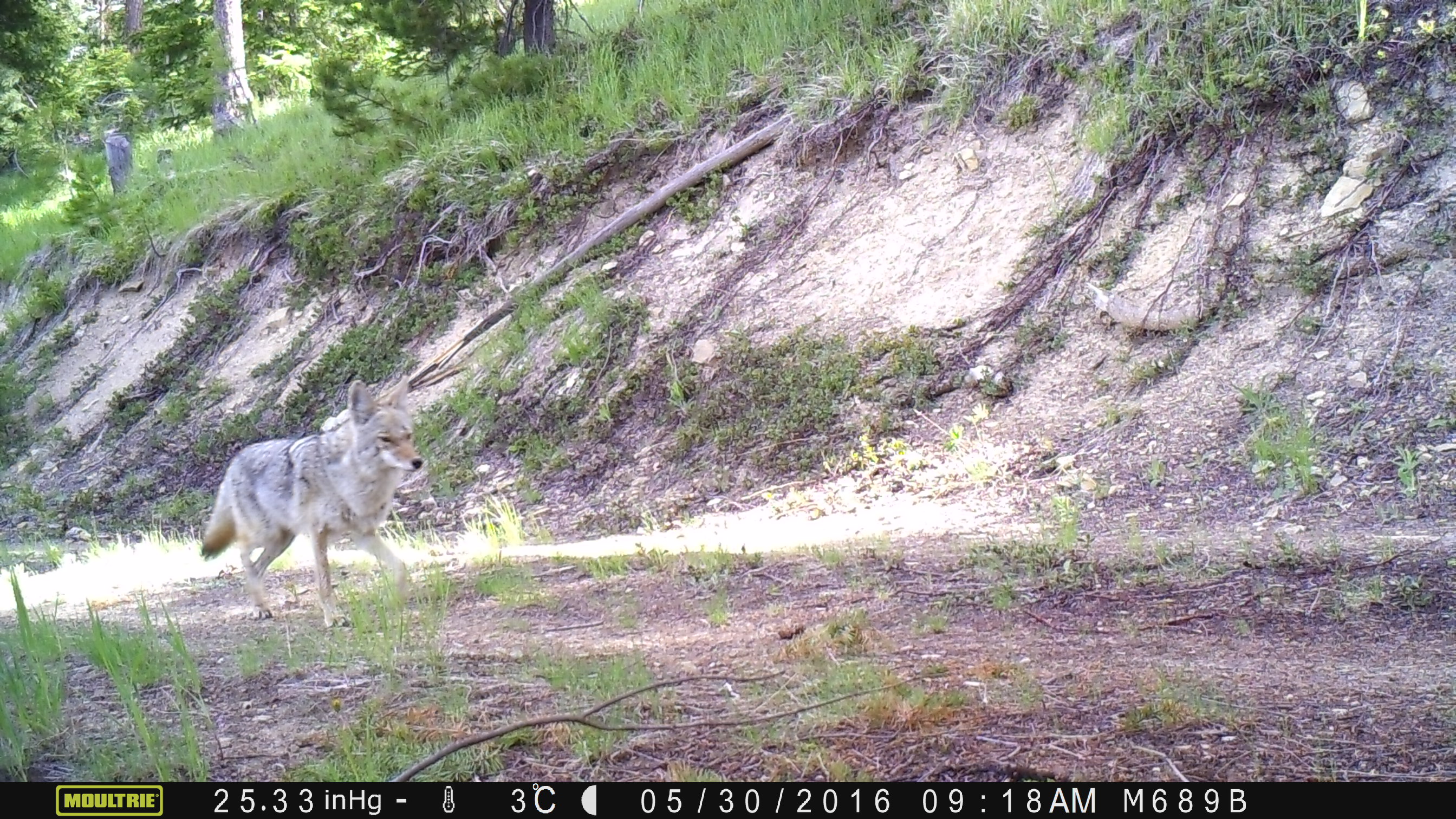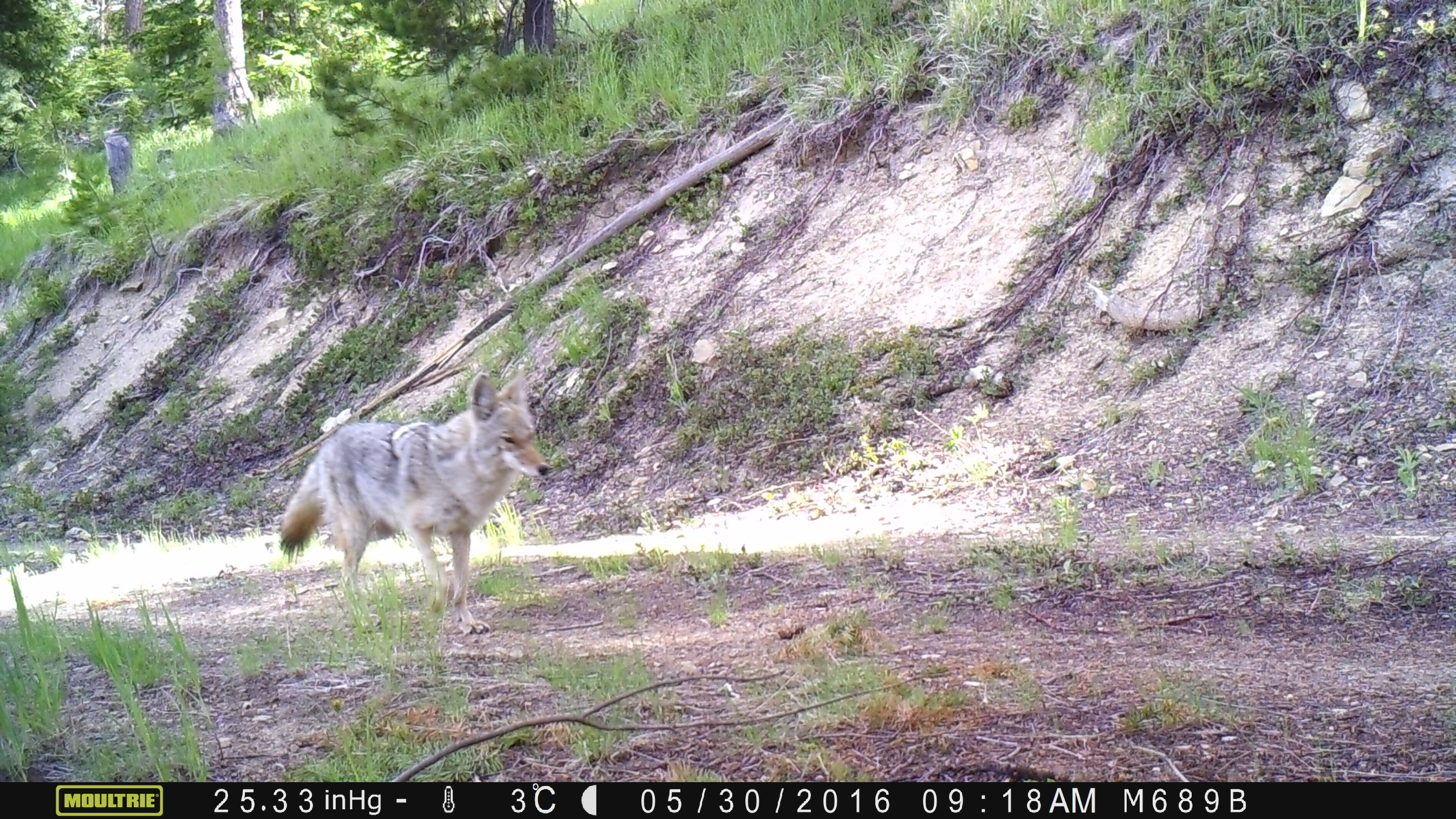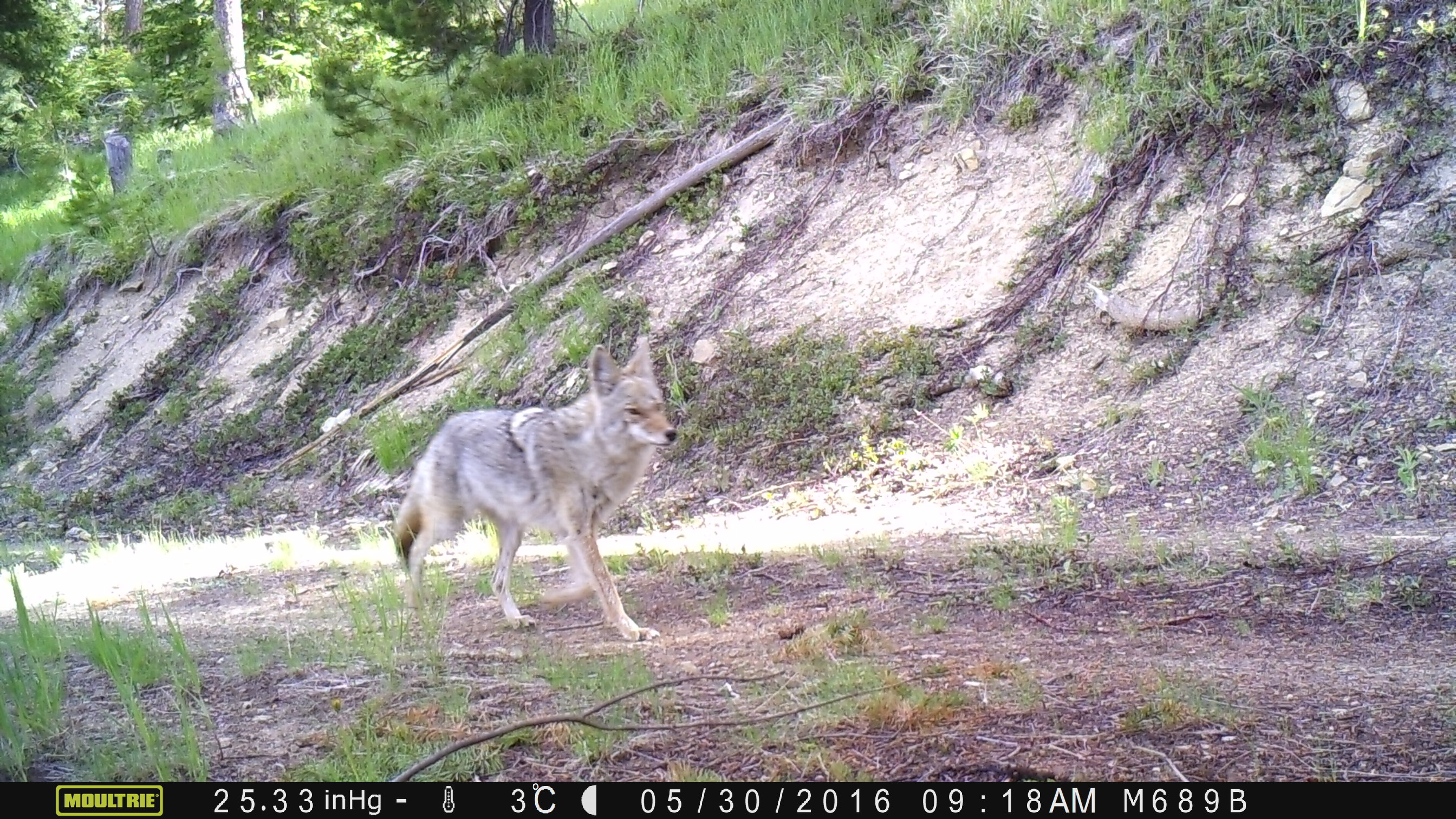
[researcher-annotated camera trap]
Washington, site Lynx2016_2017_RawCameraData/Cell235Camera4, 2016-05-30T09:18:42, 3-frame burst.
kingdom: Animalia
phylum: Chordata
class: Mammalia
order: Carnivora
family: Canidae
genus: Canis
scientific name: Canis latrans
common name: coyote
Canis latrans (coyote). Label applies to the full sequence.